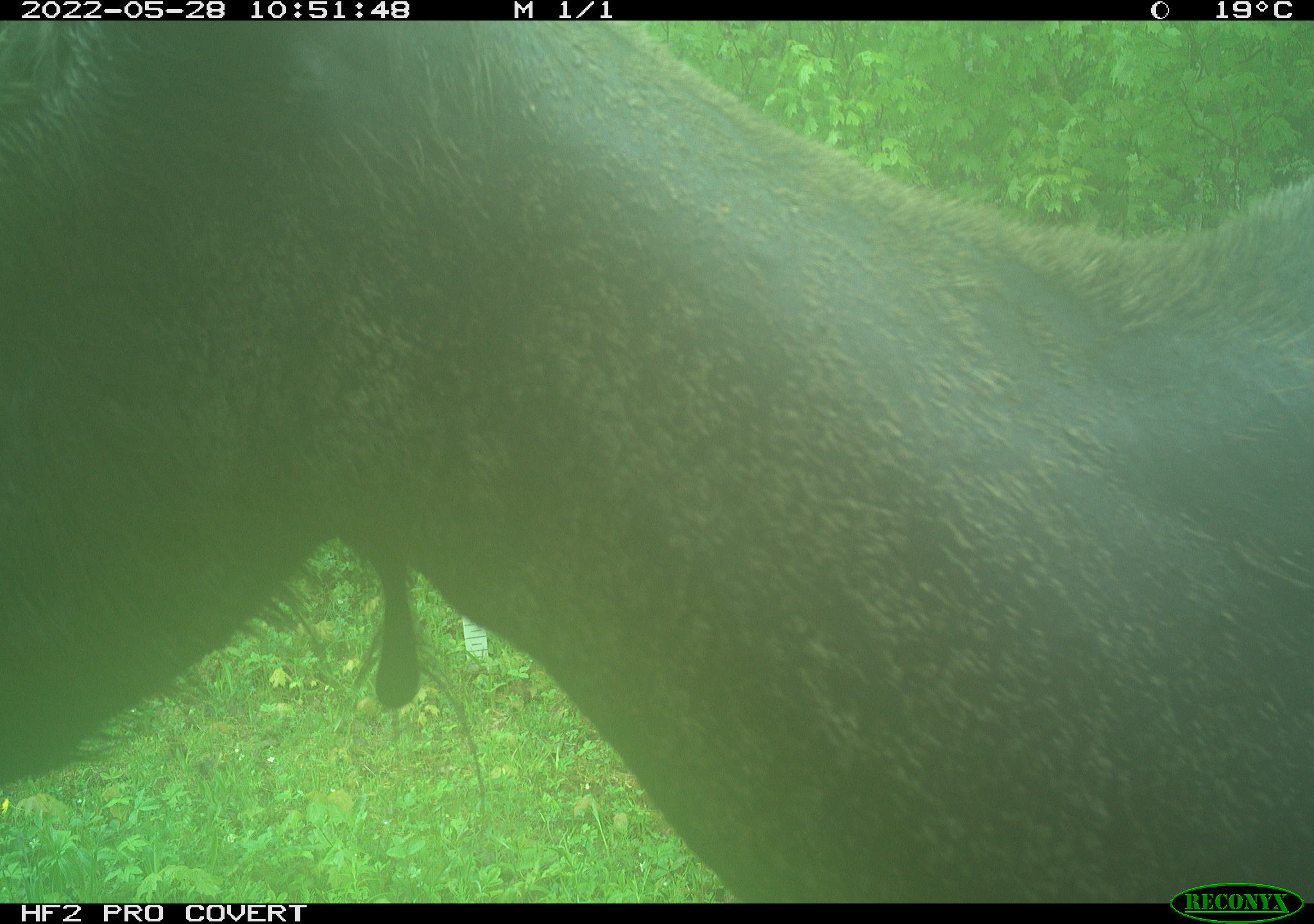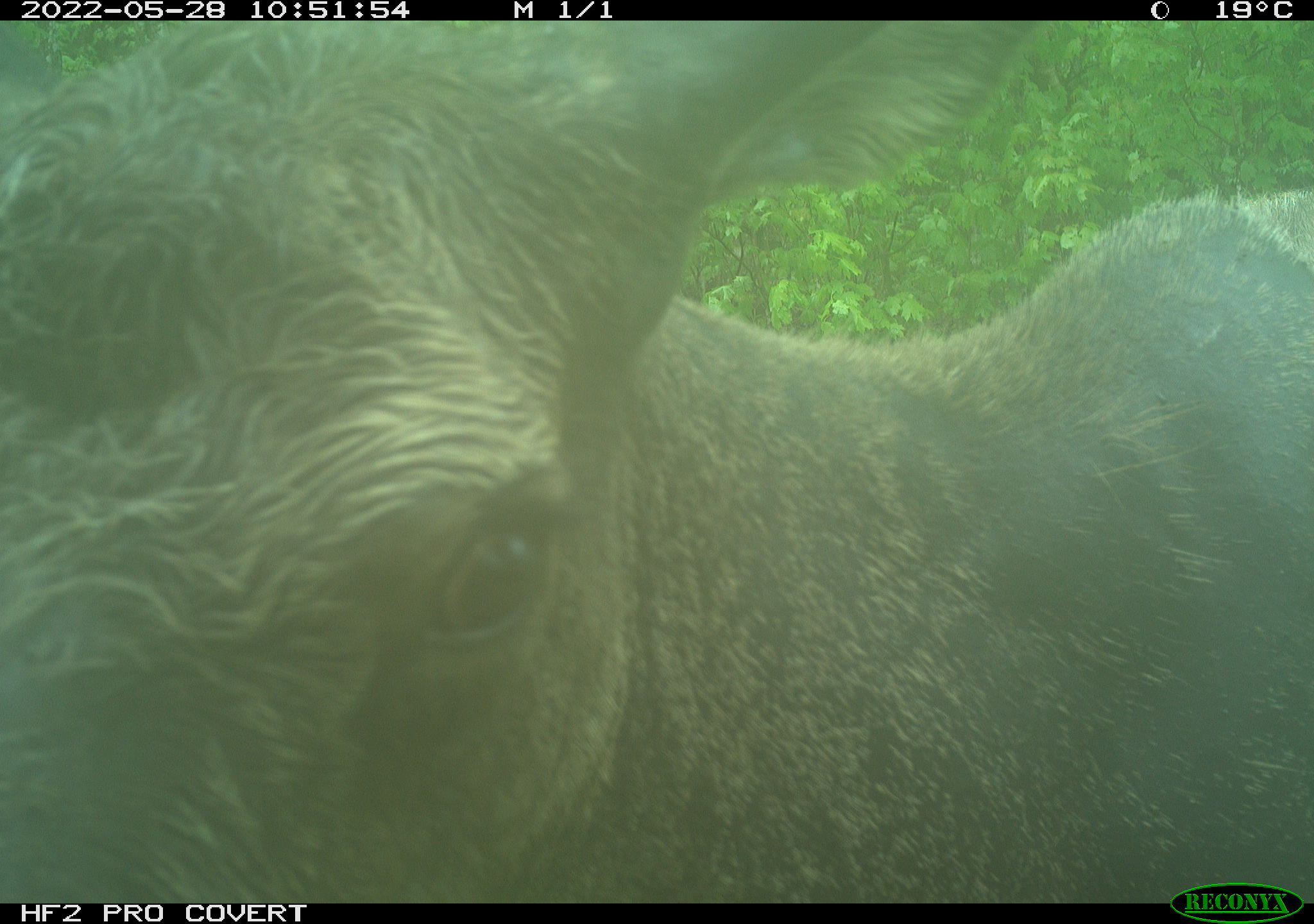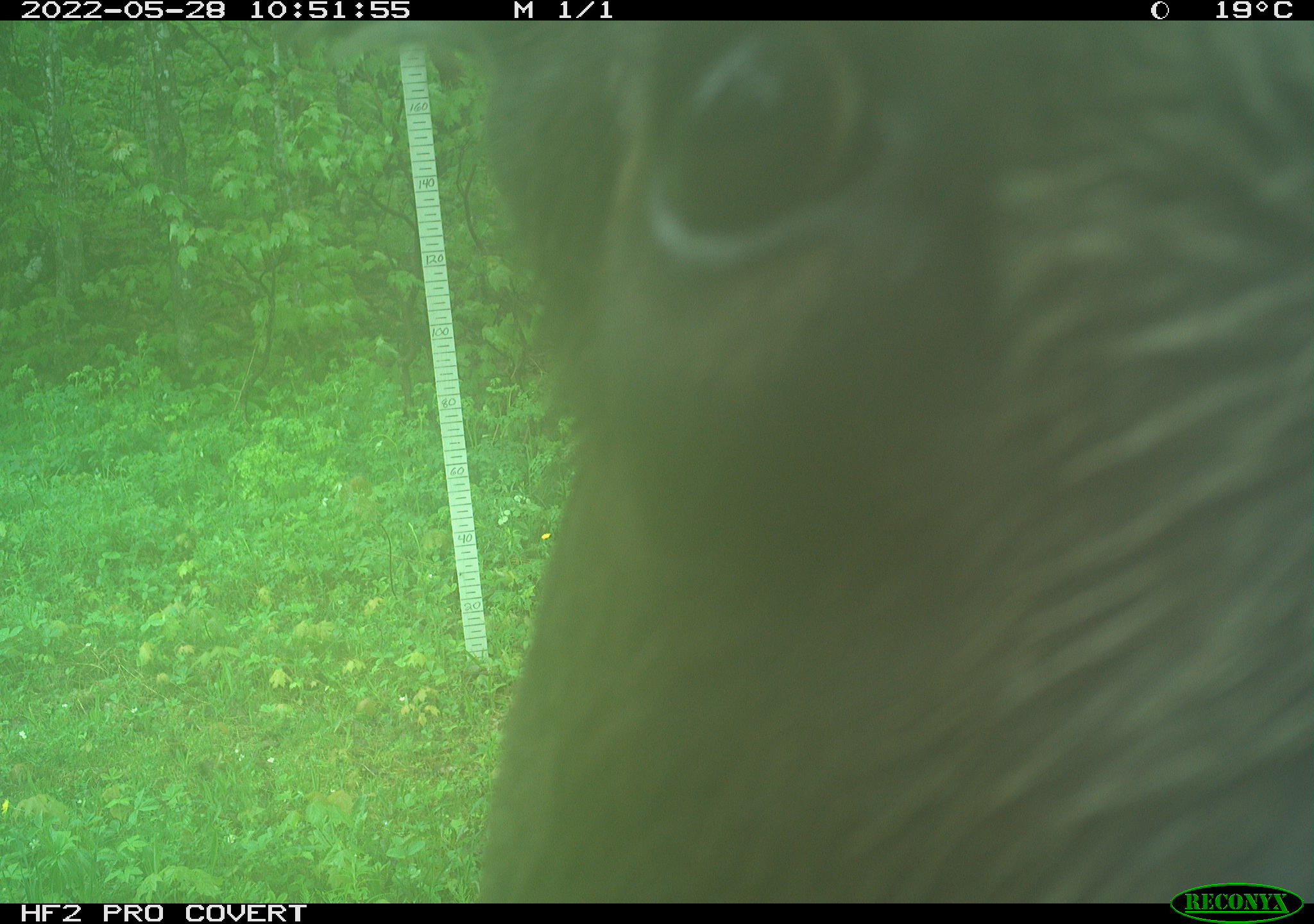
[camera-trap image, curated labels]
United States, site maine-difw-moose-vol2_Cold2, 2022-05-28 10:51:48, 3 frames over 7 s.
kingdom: Animalia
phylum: Chordata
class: Mammalia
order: Artiodactyla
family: Cervidae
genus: Alces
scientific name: Alces alces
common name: moose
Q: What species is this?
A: Moose (Alces alces).